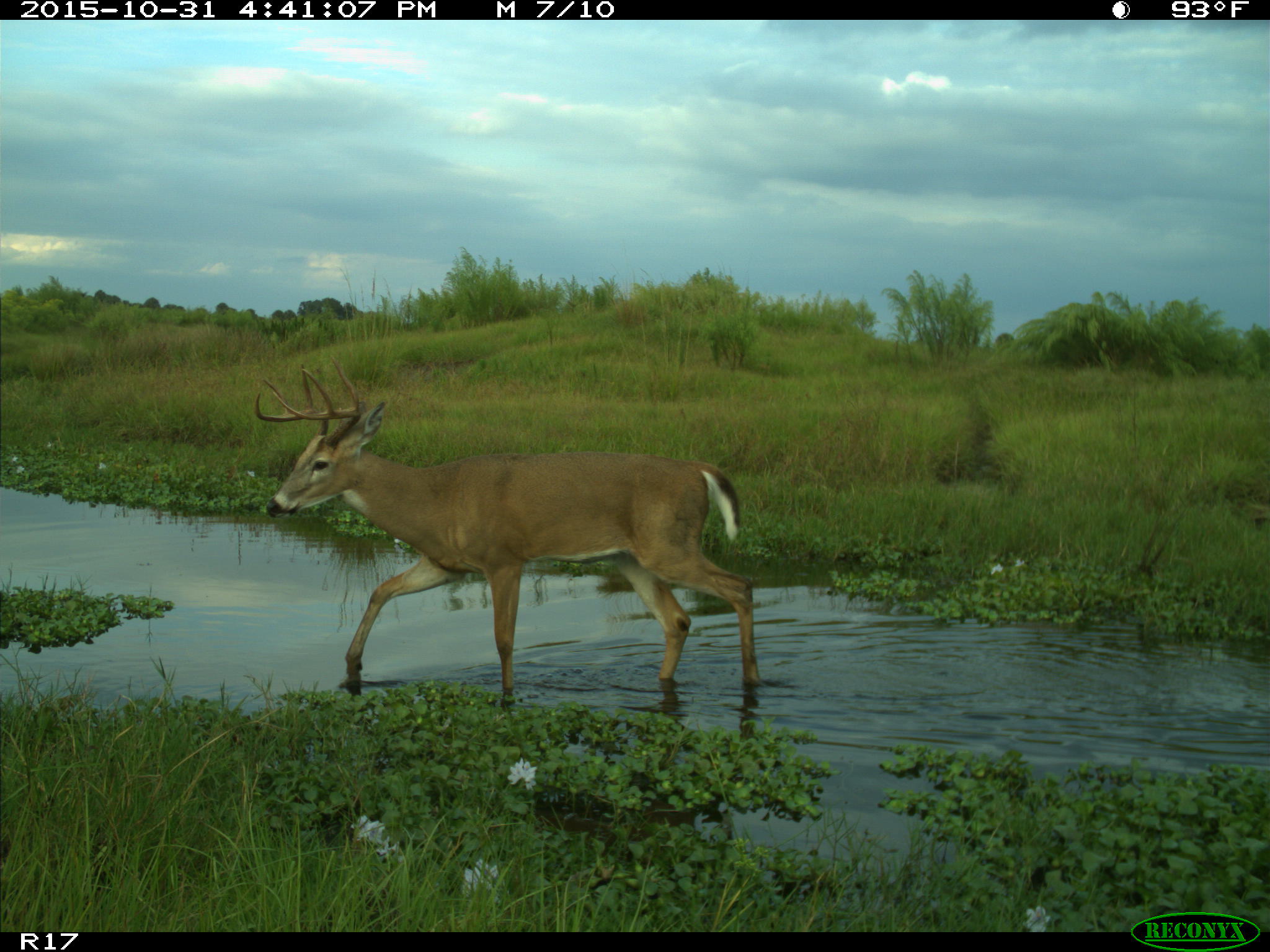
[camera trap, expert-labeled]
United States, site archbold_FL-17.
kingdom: Animalia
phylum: Chordata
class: Mammalia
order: Artiodactyla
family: Cervidae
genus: Odocoileus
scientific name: Odocoileus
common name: deer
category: unidentified deer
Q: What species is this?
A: Unidentified deer (deer) (Odocoileus).